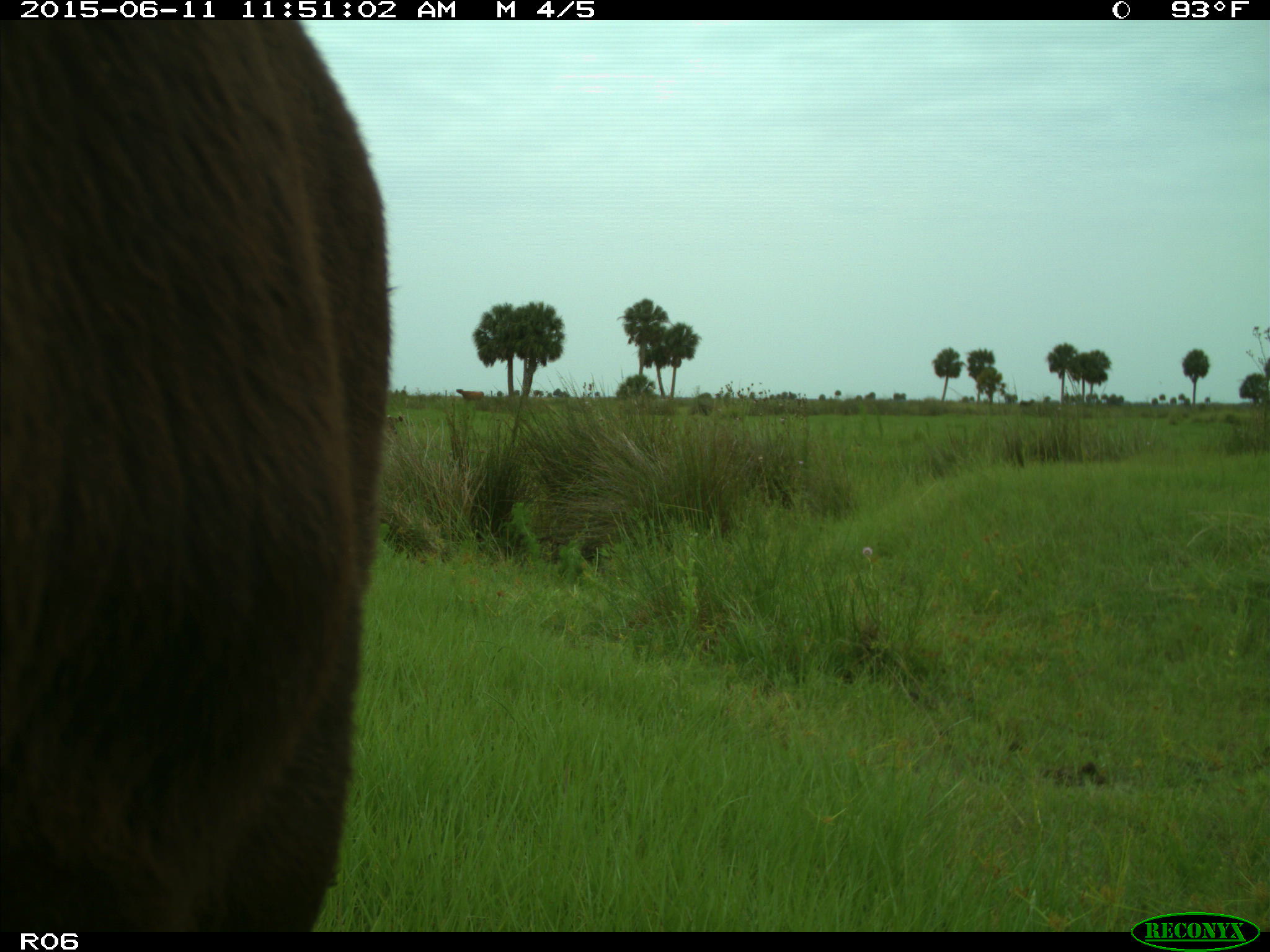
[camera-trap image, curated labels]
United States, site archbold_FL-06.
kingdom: Animalia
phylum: Chordata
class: Mammalia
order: Artiodactyla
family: Bovidae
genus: Bos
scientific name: Bos taurus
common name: domestic cow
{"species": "Bos taurus (domestic cow)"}